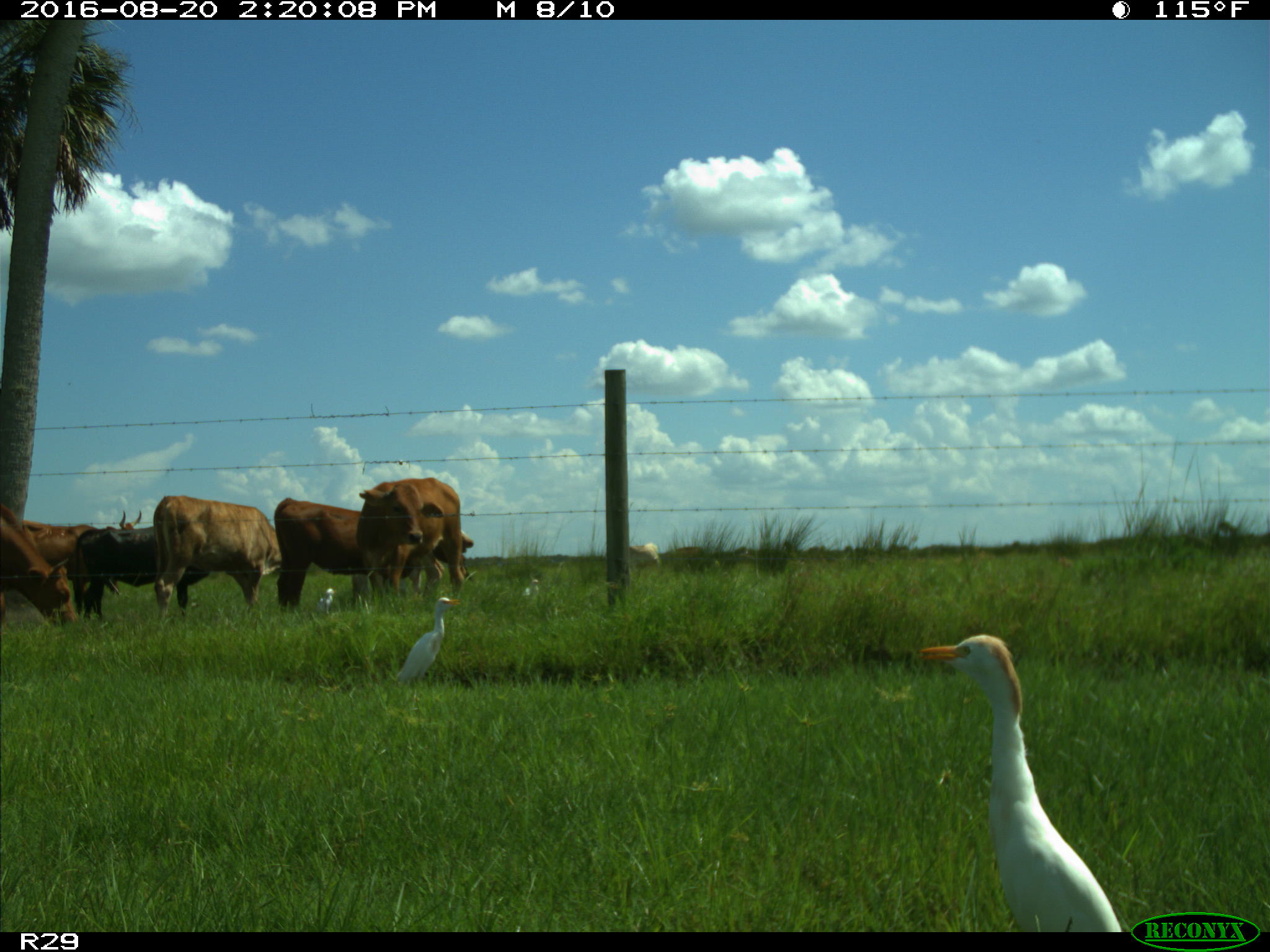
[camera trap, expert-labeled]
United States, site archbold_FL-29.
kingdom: Animalia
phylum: Chordata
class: Mammalia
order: Artiodactyla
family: Bovidae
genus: Bos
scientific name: Bos taurus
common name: domestic cow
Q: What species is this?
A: Bos taurus (domestic cow).